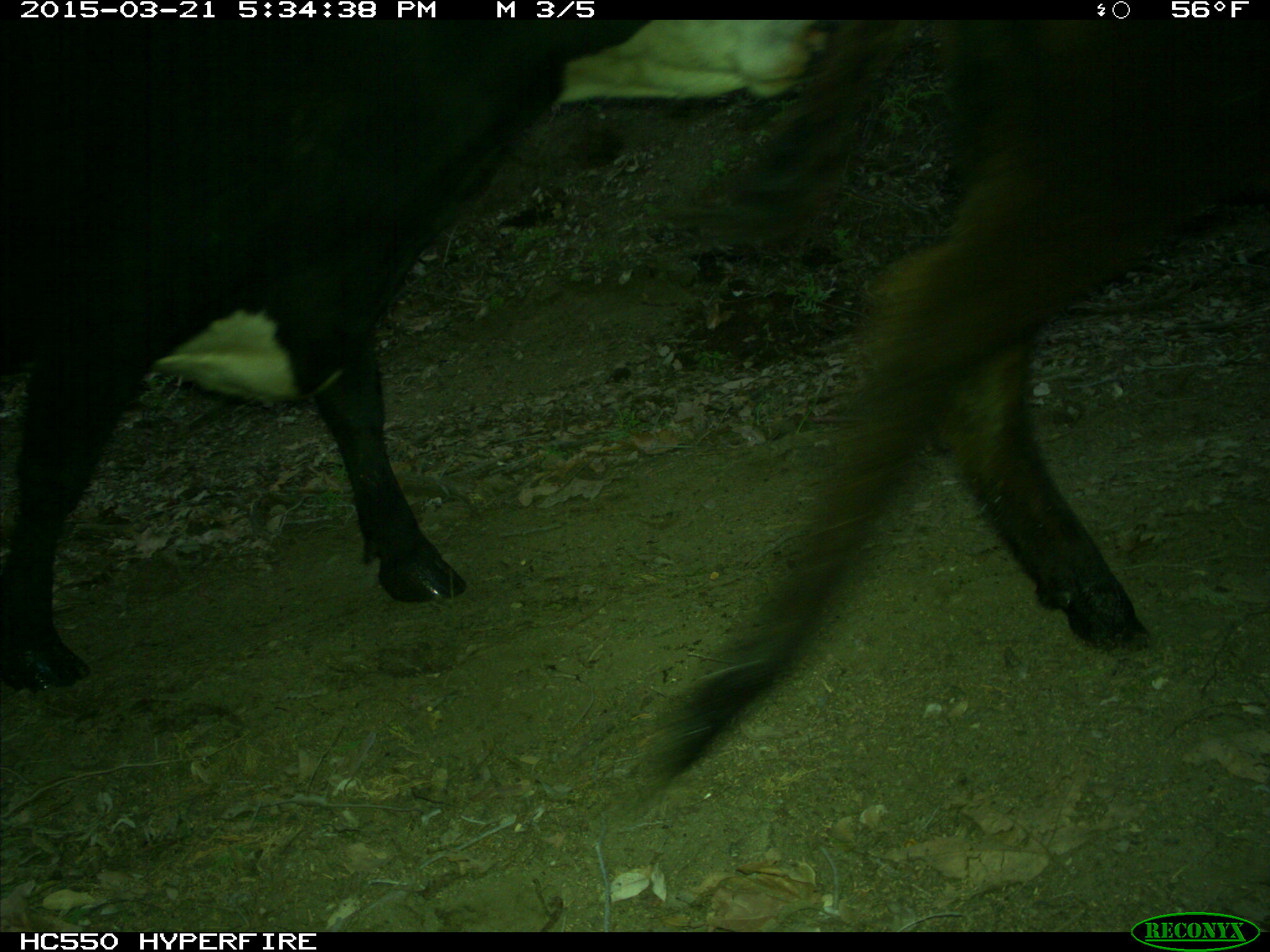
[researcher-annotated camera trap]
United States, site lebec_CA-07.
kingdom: Animalia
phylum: Chordata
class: Mammalia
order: Artiodactyla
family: Bovidae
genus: Bos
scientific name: Bos taurus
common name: domestic cow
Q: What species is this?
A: Bos taurus (domestic cow).